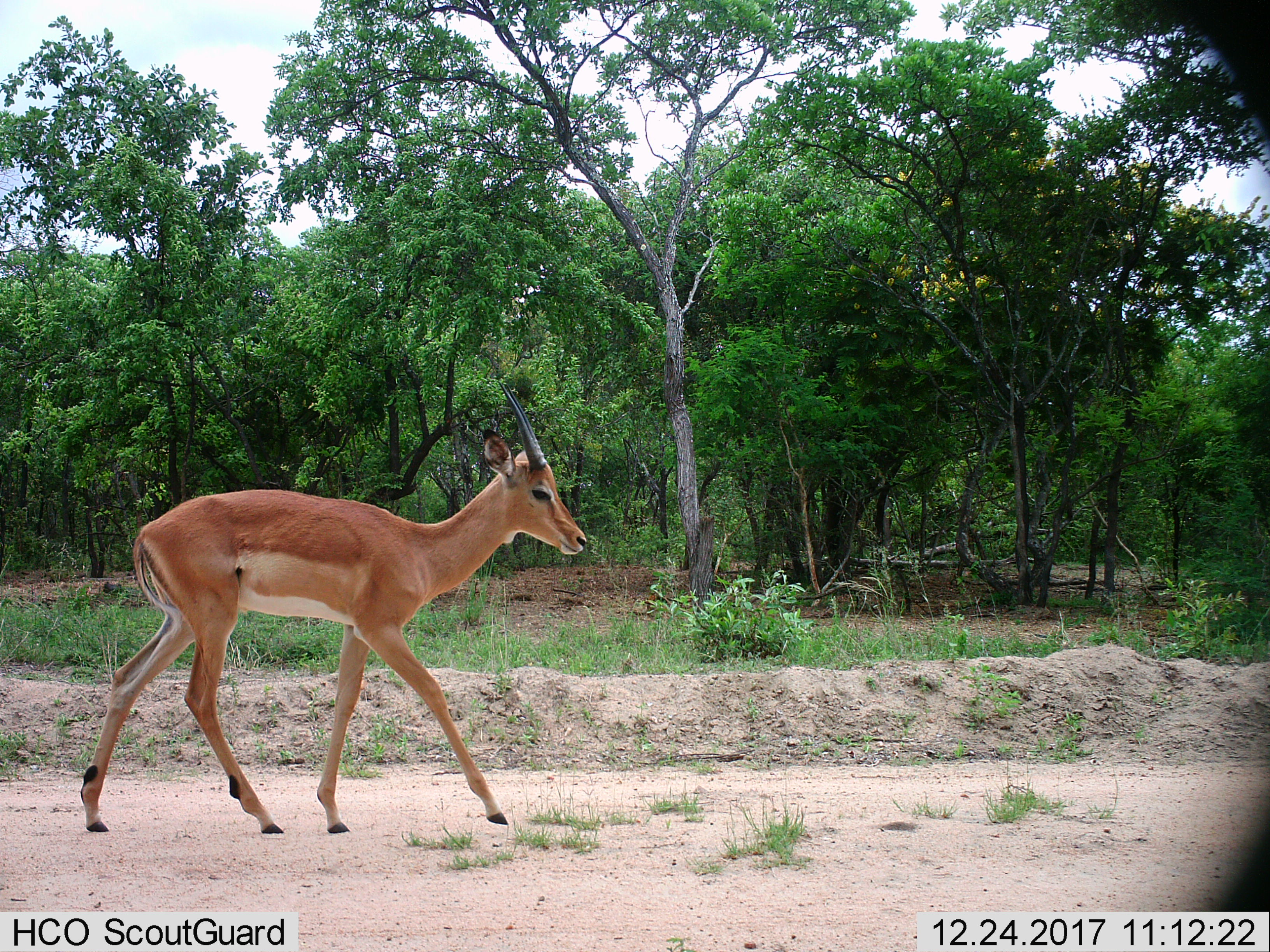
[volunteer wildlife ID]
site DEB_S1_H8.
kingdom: Animalia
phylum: Chordata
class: Mammalia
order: Artiodactyla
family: Bovidae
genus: Aepyceros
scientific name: Aepyceros melampus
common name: impala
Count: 1.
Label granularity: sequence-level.